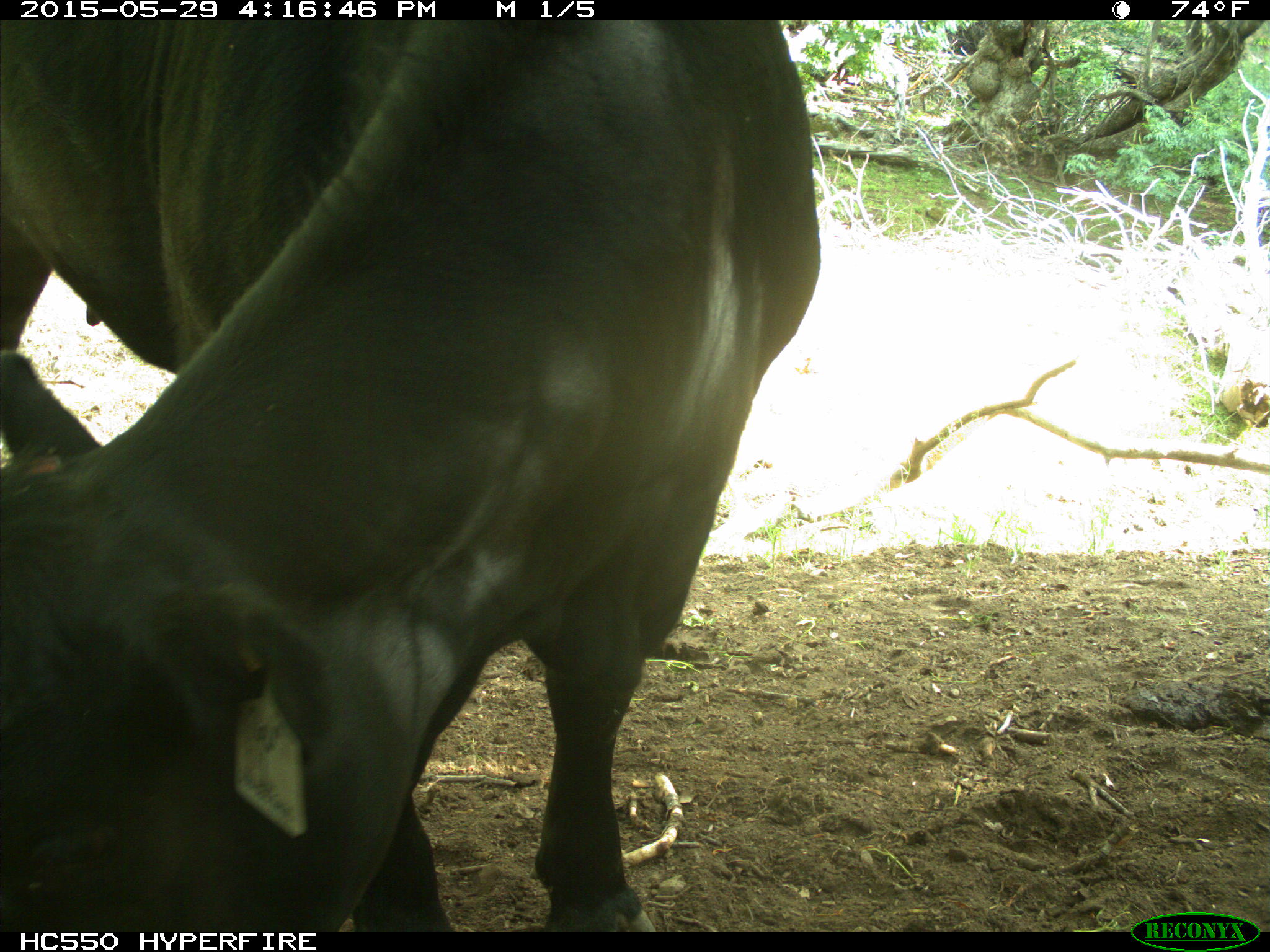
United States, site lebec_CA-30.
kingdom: Animalia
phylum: Chordata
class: Mammalia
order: Artiodactyla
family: Bovidae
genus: Bos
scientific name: Bos taurus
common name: domestic cow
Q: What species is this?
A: Bos taurus (domestic cow).